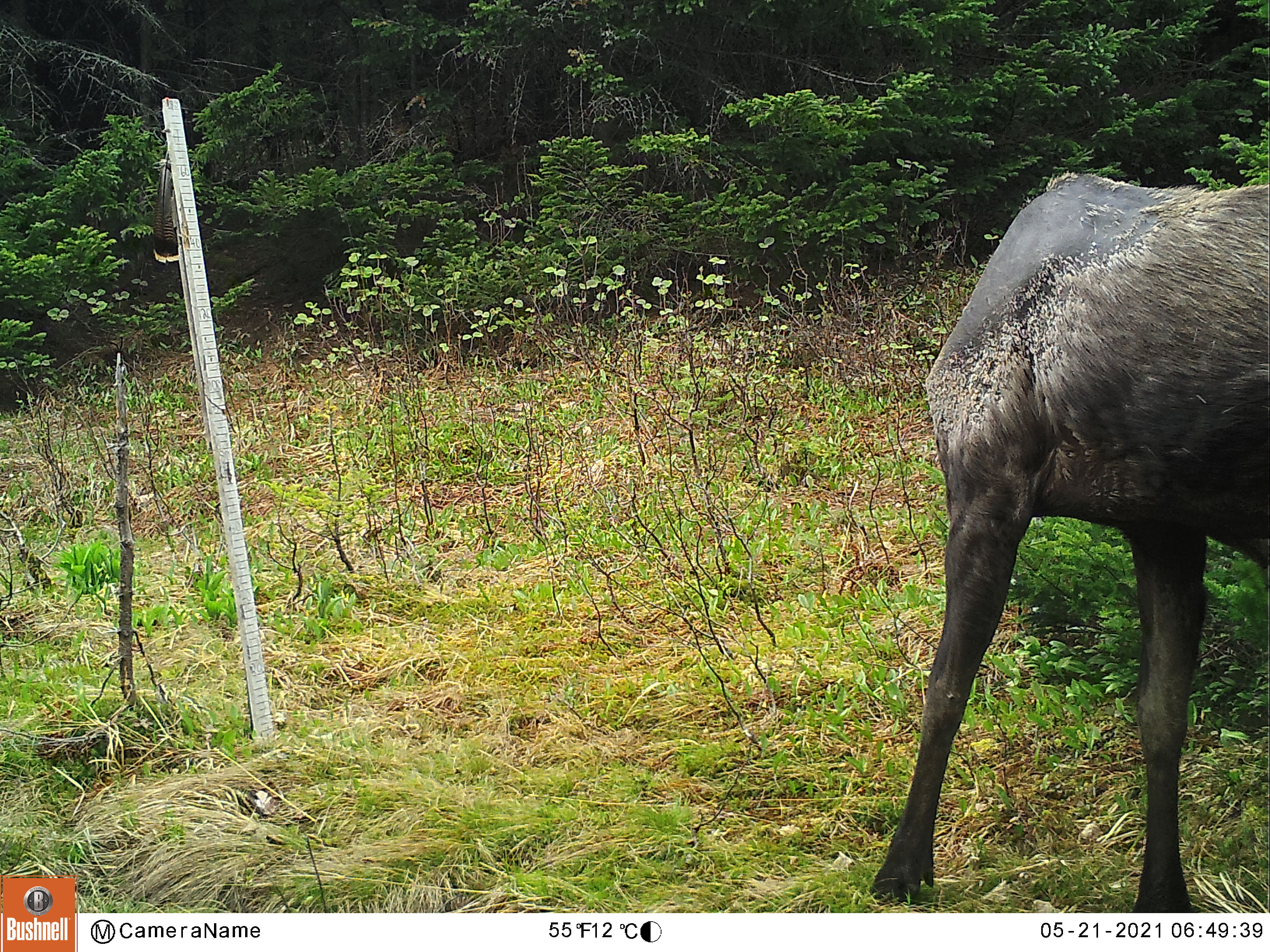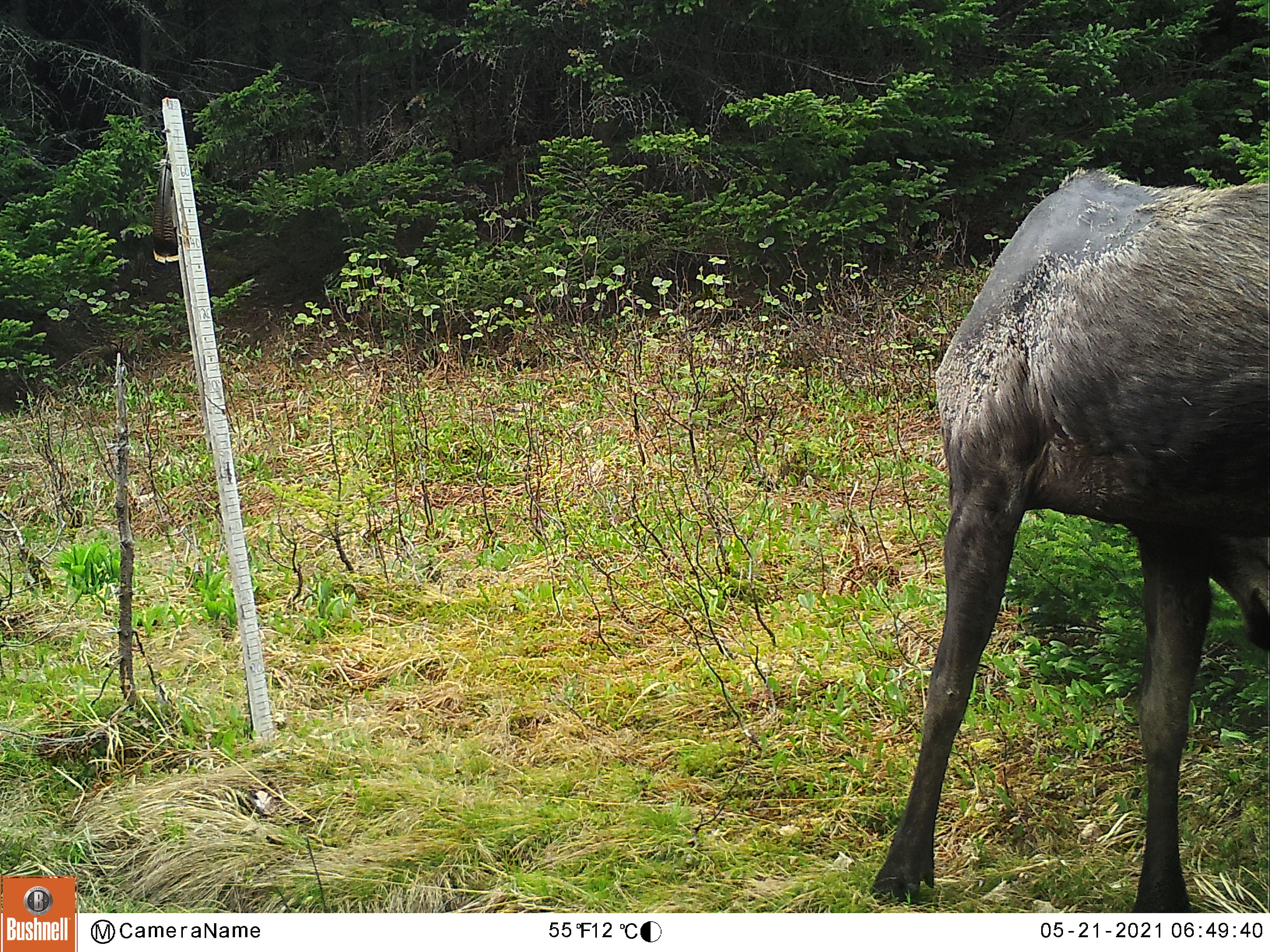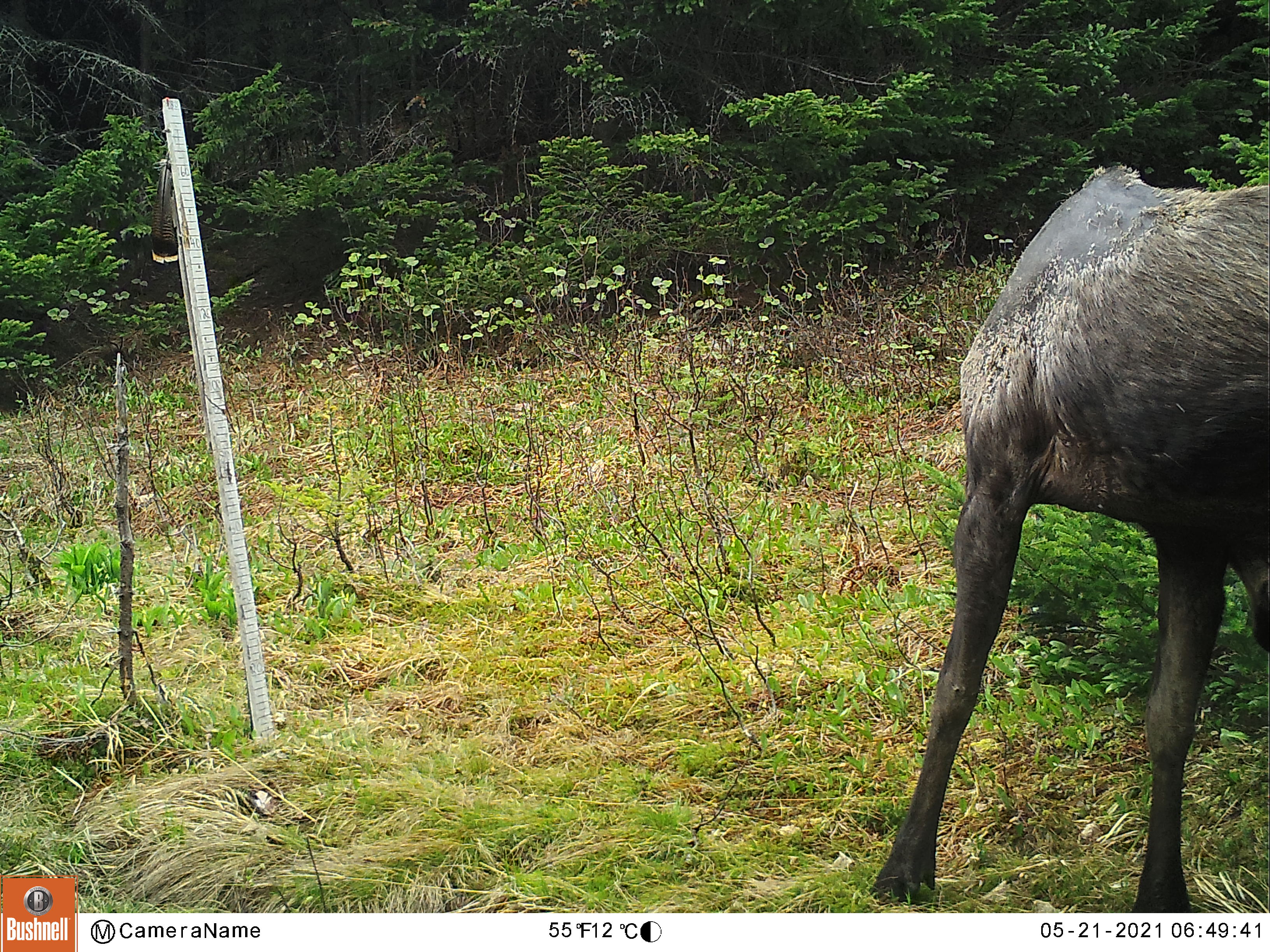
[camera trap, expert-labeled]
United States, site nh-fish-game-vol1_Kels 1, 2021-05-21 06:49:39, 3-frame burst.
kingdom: Animalia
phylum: Chordata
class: Mammalia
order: Artiodactyla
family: Cervidae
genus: Alces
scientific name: Alces alces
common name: moose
Moose (Alces alces).